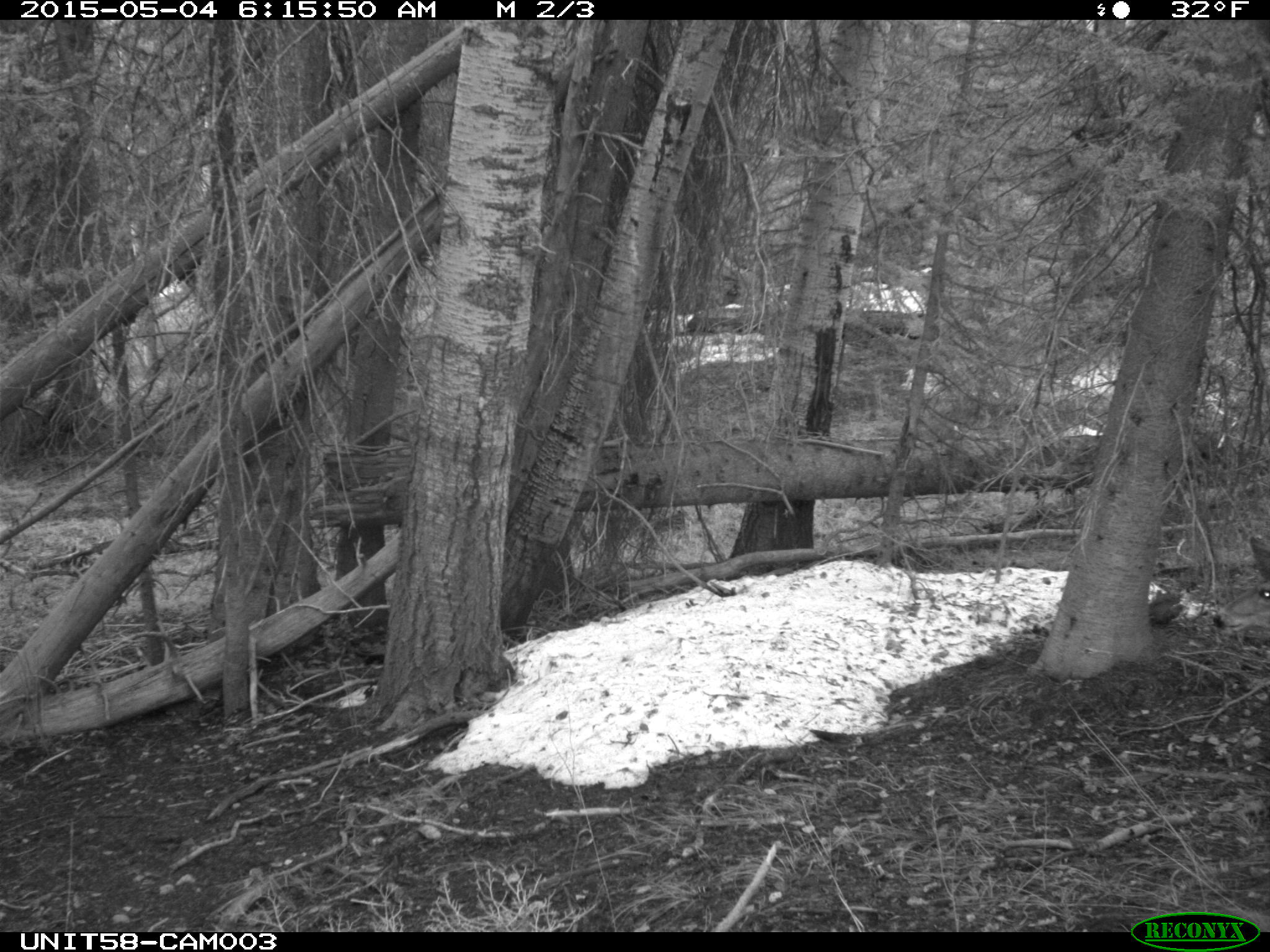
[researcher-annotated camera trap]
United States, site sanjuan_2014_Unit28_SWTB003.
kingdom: Animalia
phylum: Chordata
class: Mammalia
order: Artiodactyla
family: Cervidae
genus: Odocoileus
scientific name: Odocoileus hemionus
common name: mule deer